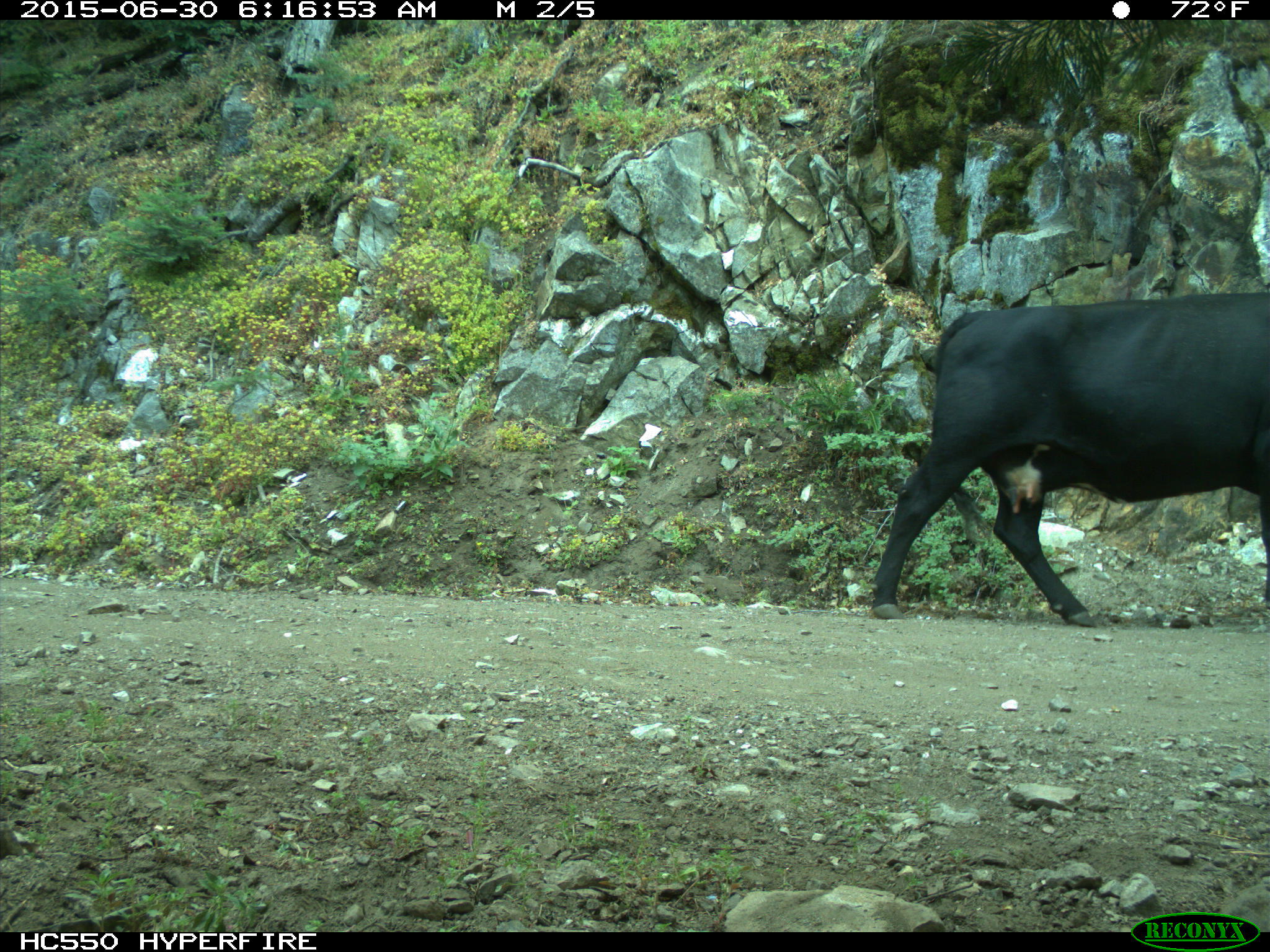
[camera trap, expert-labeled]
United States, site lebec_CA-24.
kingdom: Animalia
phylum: Chordata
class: Mammalia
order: Artiodactyla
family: Bovidae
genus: Bos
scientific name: Bos taurus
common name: domestic cow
Bos taurus (domestic cow).